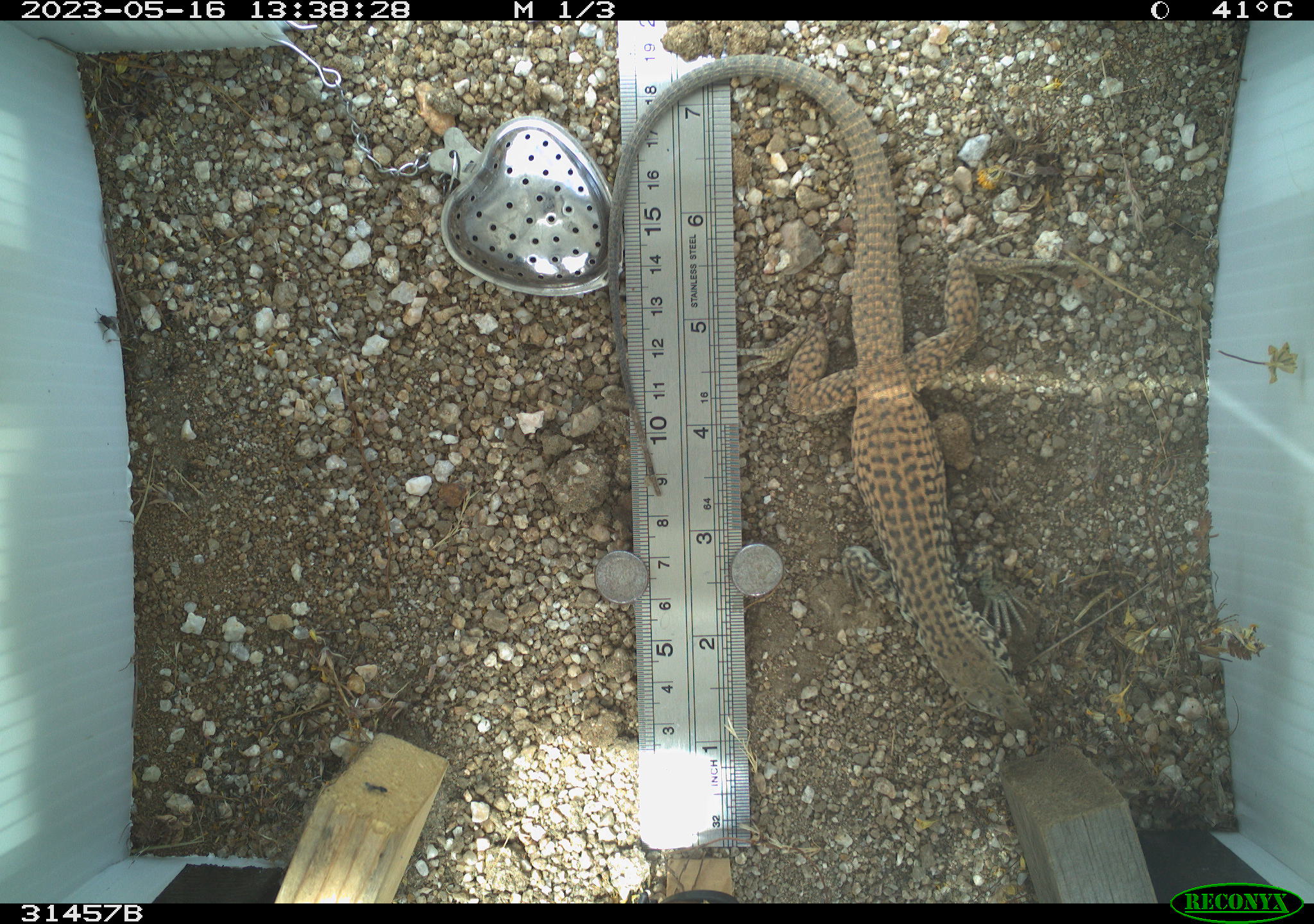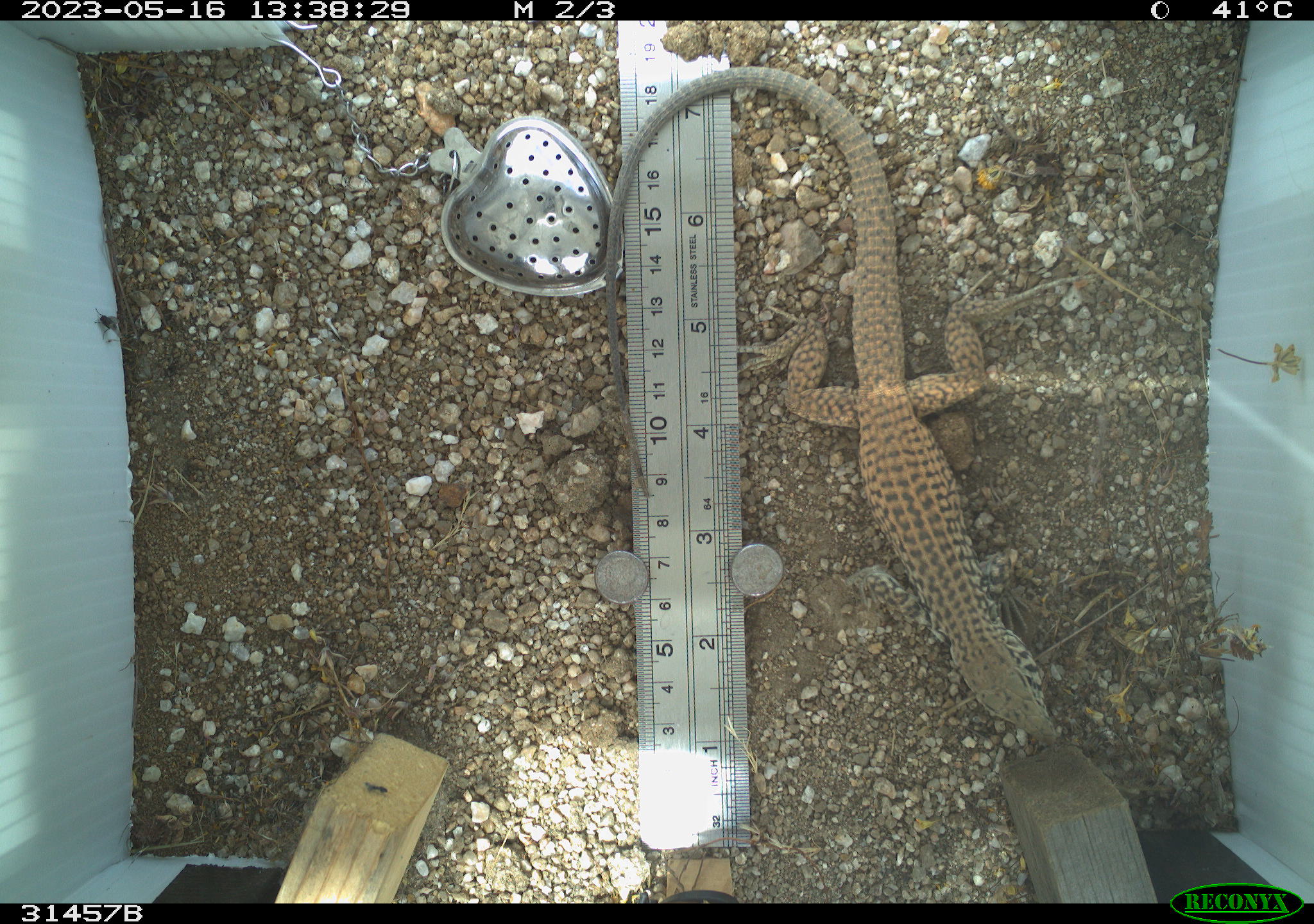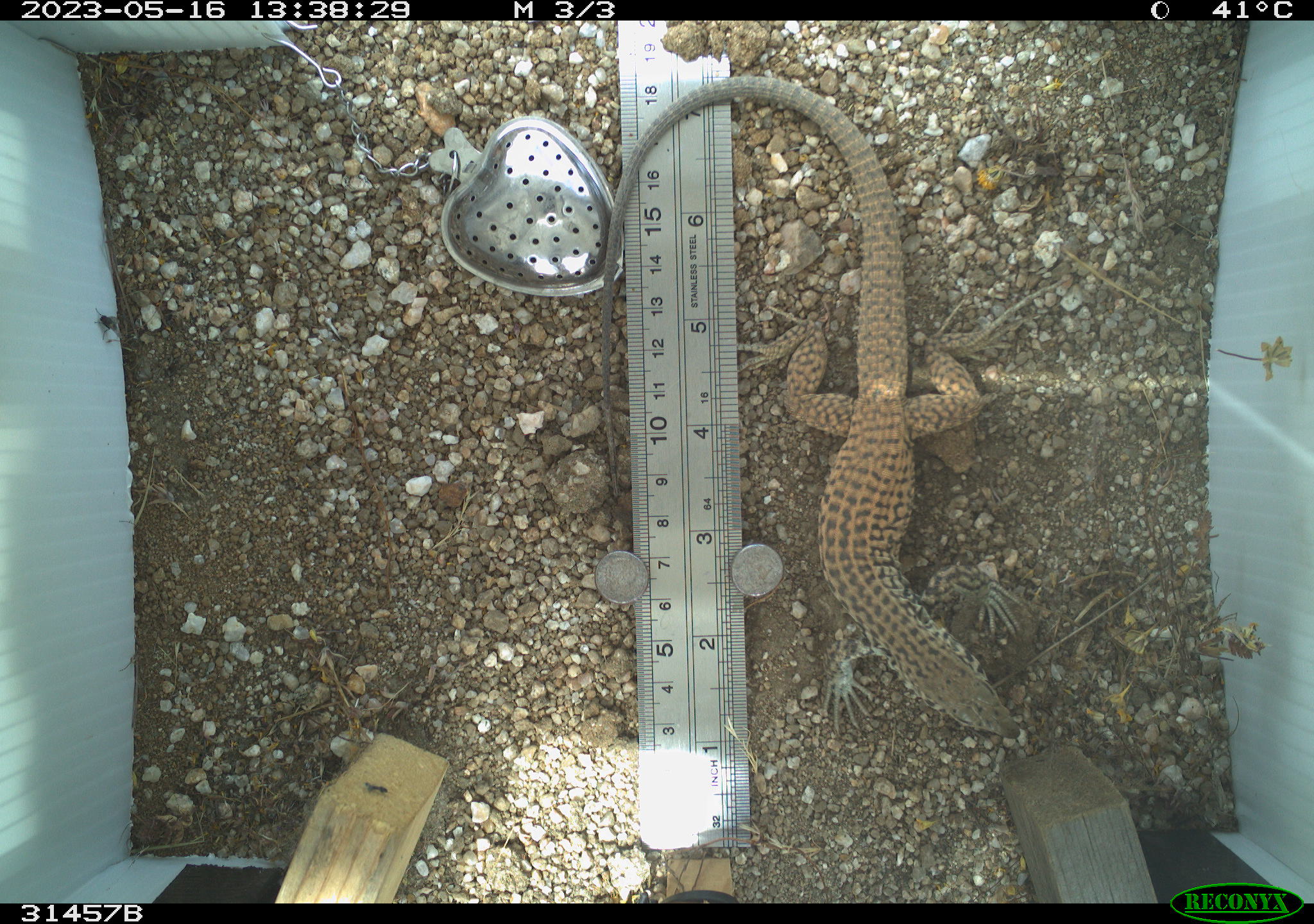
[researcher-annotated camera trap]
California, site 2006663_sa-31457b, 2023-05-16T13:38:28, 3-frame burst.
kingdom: Animalia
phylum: Chordata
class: Reptilia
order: Squamata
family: Teiidae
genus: Aspidoscelis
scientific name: Aspidoscelis tigris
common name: western whiptail